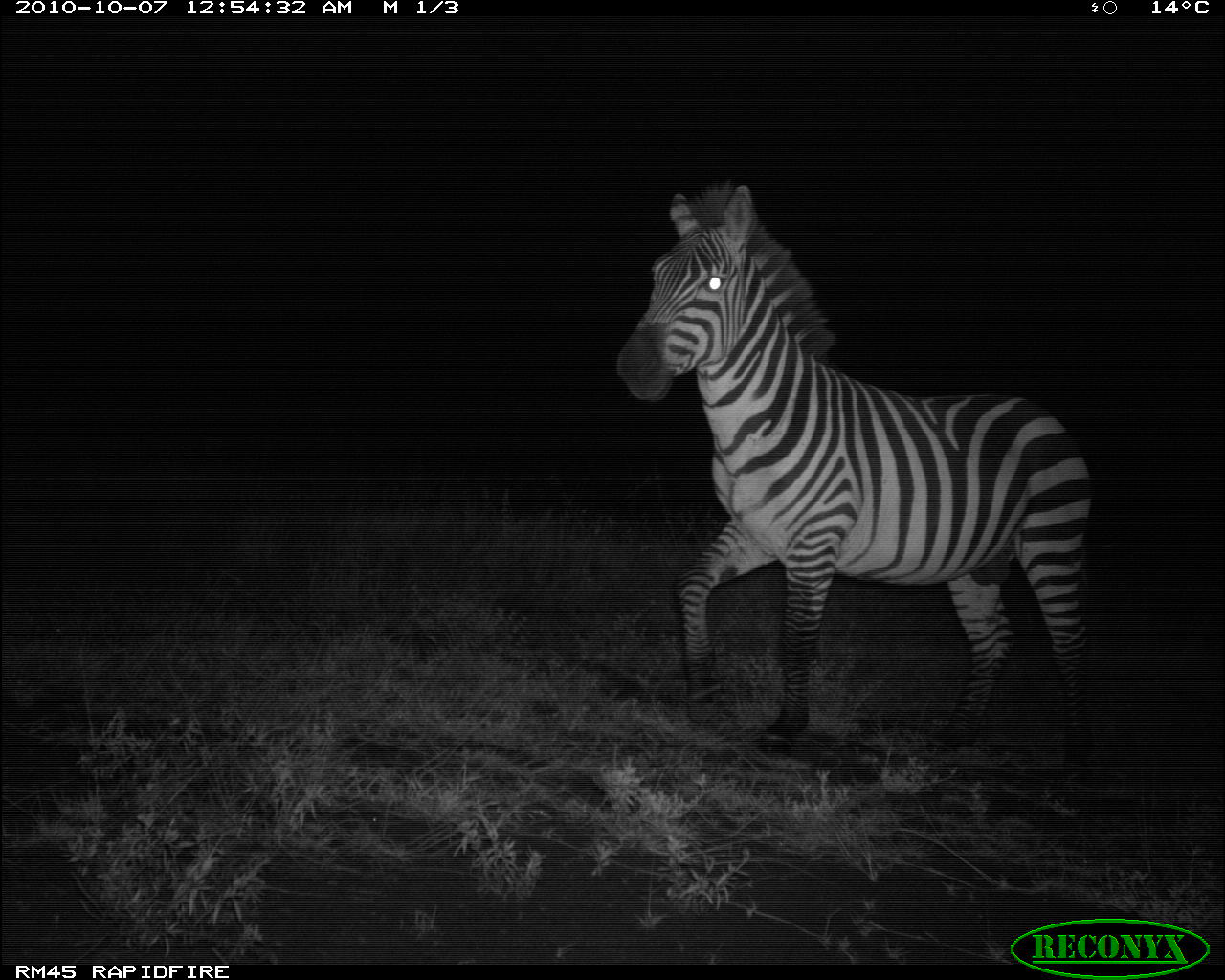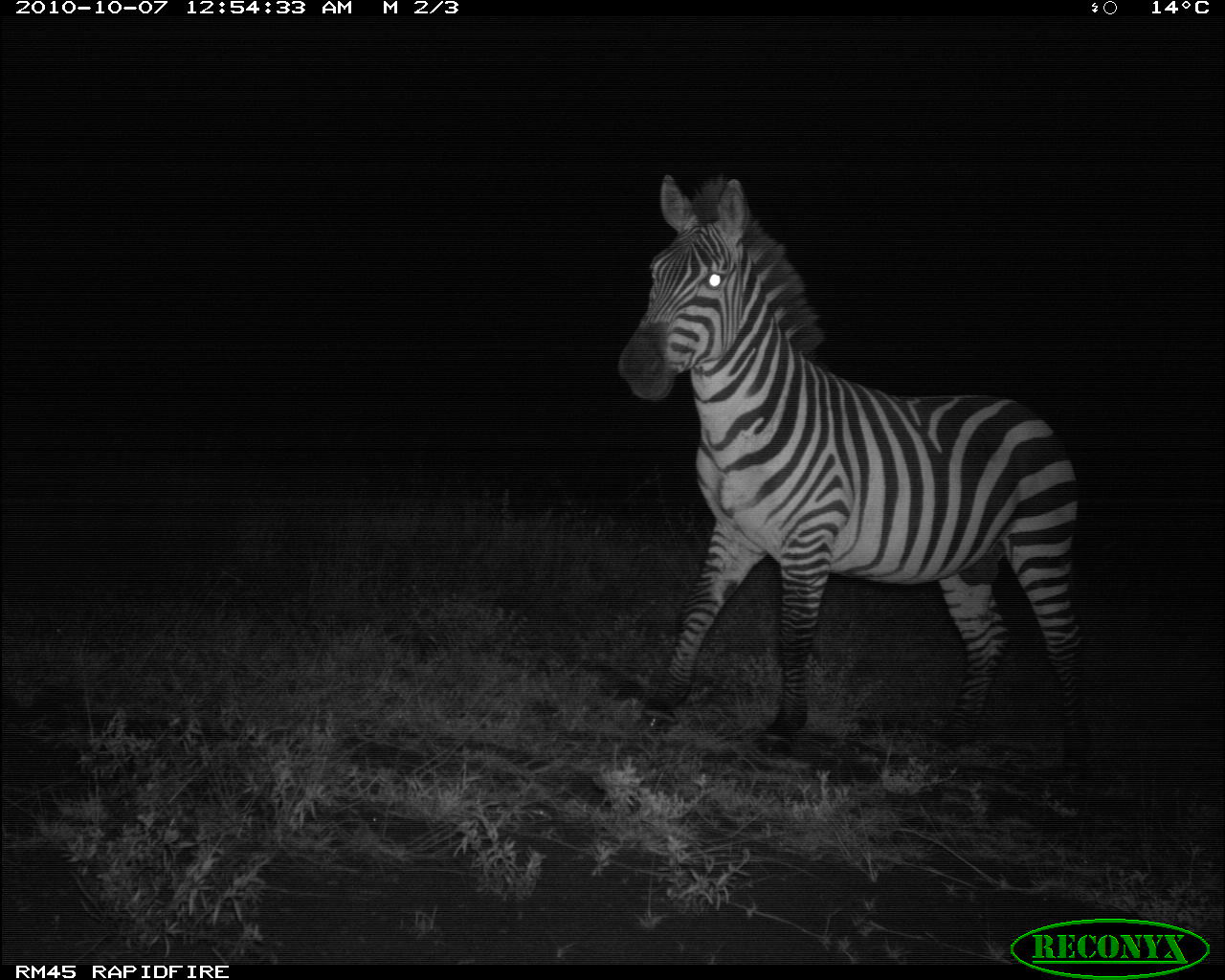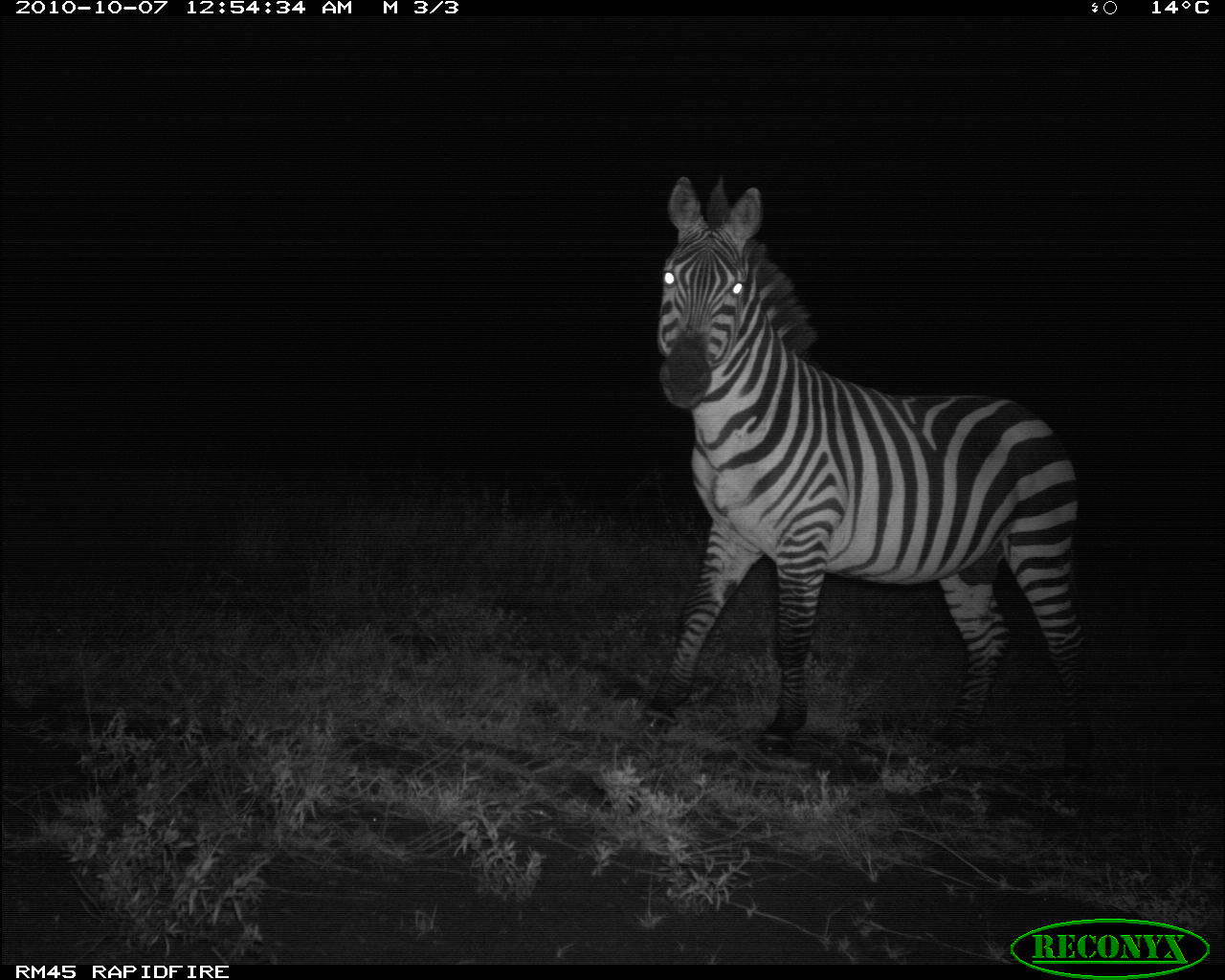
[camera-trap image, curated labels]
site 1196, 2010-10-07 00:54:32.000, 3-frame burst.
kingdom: Animalia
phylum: Chordata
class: Mammalia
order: Perissodactyla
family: Equidae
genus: Equus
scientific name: Equus quagga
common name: plains zebra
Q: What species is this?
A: Equus quagga (plains zebra).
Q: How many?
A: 1.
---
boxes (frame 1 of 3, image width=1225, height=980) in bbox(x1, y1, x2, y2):
equus quagga: bbox(613, 178, 1099, 785)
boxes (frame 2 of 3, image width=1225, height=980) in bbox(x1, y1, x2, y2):
equus quagga: bbox(611, 171, 1086, 784)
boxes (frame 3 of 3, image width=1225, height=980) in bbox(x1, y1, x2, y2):
equus quagga: bbox(656, 171, 1087, 774)